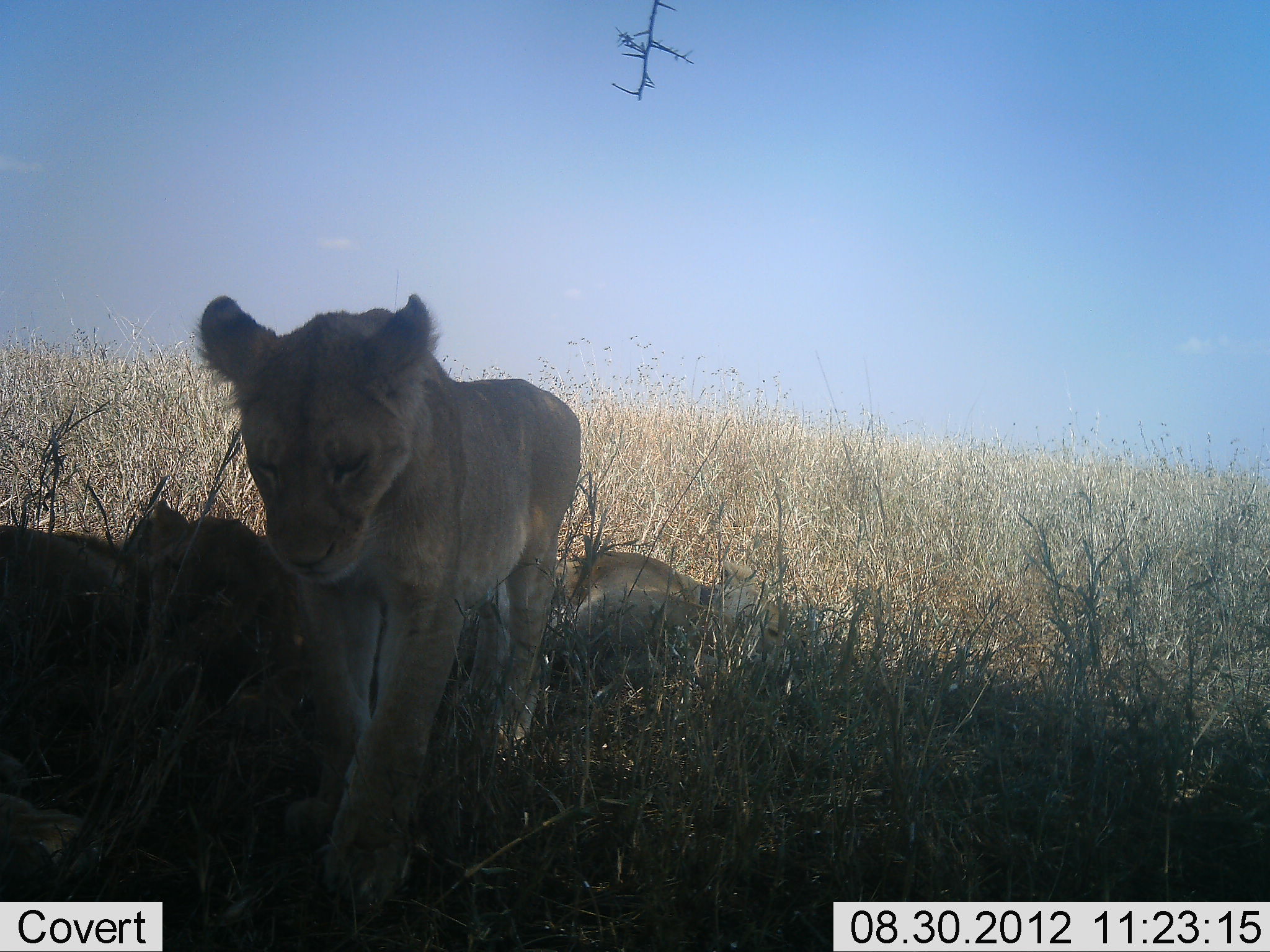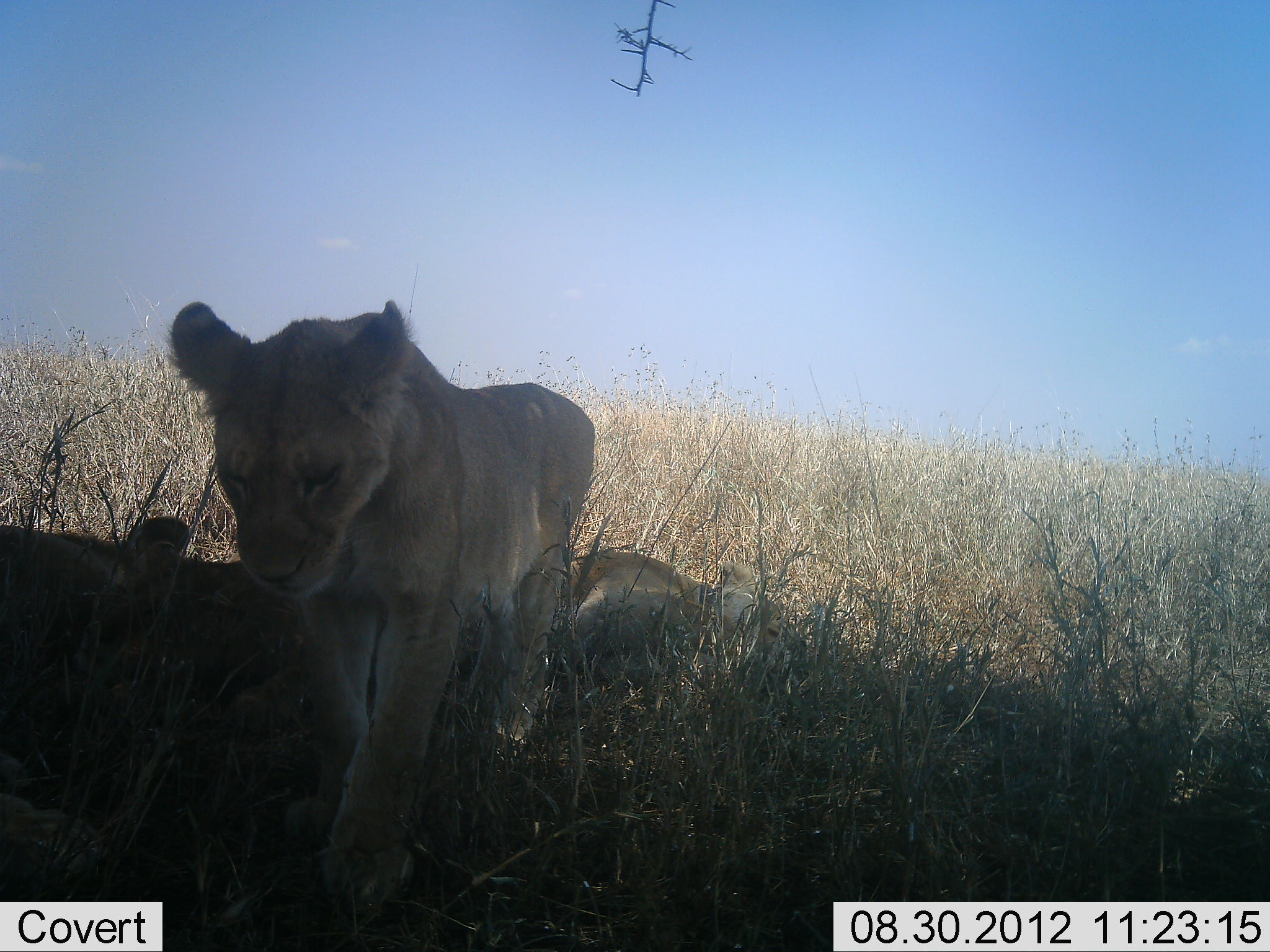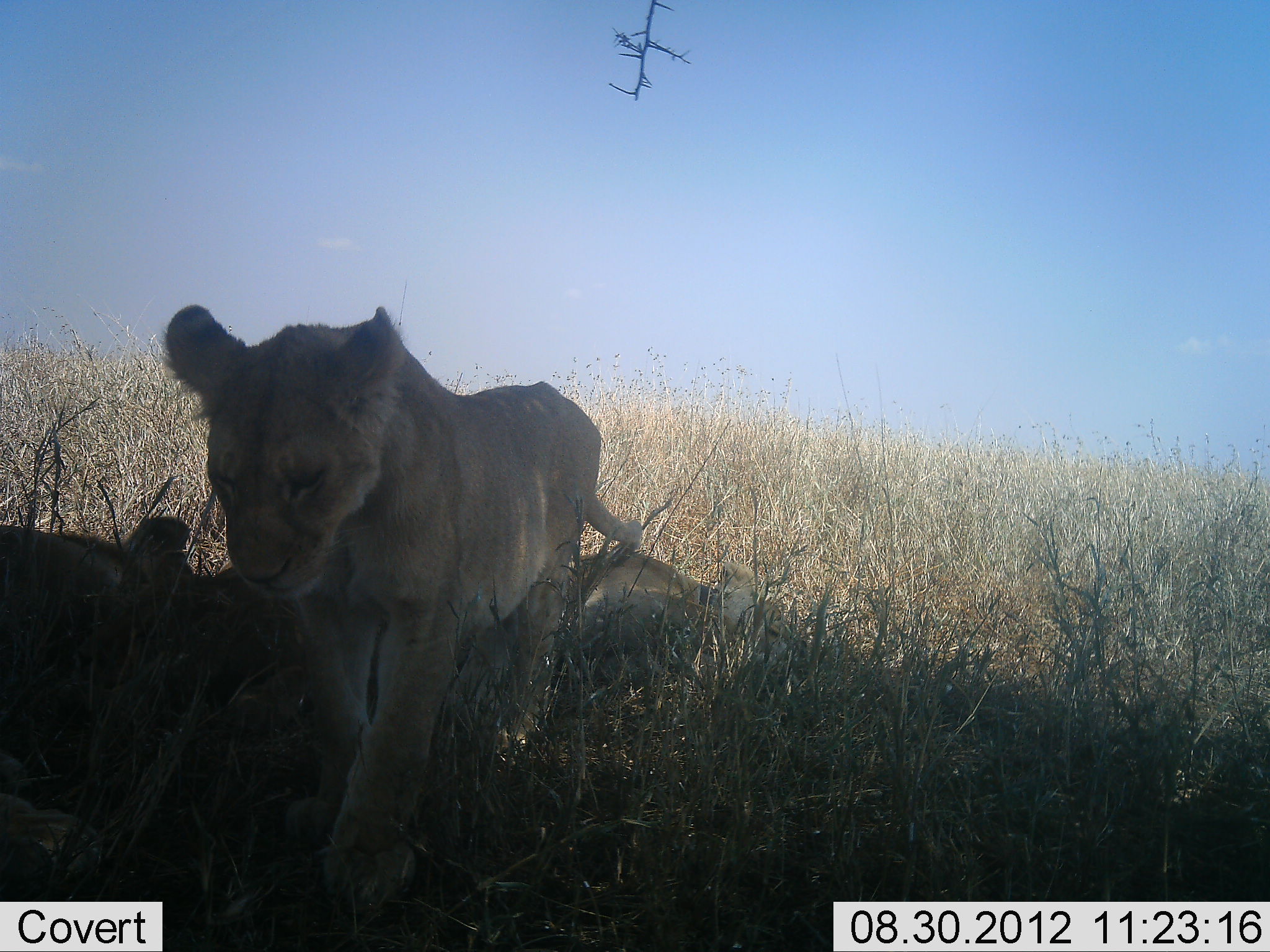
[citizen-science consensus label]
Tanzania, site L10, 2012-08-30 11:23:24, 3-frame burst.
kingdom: Animalia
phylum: Chordata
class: Mammalia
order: Carnivora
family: Felidae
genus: Panthera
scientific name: Panthera leo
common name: lion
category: lionfemale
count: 3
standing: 50%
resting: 90%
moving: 30%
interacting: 0%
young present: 40%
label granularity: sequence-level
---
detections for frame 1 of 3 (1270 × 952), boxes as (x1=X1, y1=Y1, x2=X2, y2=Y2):
animal: (x1=196, y1=295, x2=583, y2=907); (x1=118, y1=496, x2=302, y2=730); (x1=565, y1=550, x2=782, y2=673); (x1=0, y1=517, x2=149, y2=671)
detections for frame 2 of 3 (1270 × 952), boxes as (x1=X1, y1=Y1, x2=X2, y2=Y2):
animal: (x1=166, y1=297, x2=596, y2=908); (x1=120, y1=512, x2=299, y2=675); (x1=573, y1=545, x2=800, y2=673); (x1=0, y1=524, x2=125, y2=624)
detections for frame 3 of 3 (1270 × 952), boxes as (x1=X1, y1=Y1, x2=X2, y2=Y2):
animal: (x1=156, y1=302, x2=646, y2=907); (x1=120, y1=512, x2=307, y2=722); (x1=573, y1=548, x2=800, y2=658); (x1=0, y1=522, x2=153, y2=657)